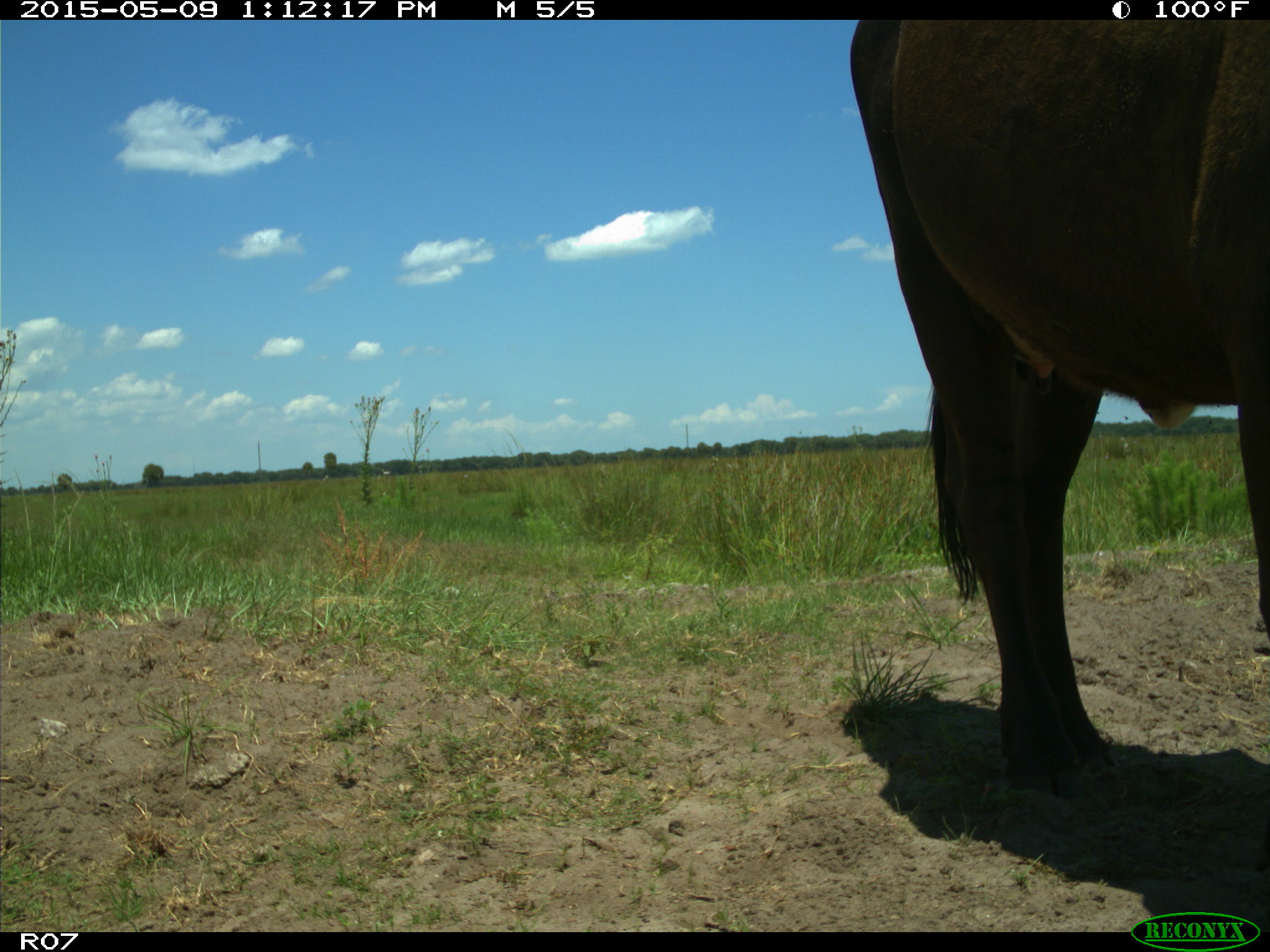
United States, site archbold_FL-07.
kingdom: Animalia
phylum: Chordata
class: Mammalia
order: Artiodactyla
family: Bovidae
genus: Bos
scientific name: Bos taurus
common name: domestic cow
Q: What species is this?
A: Bos taurus (domestic cow).